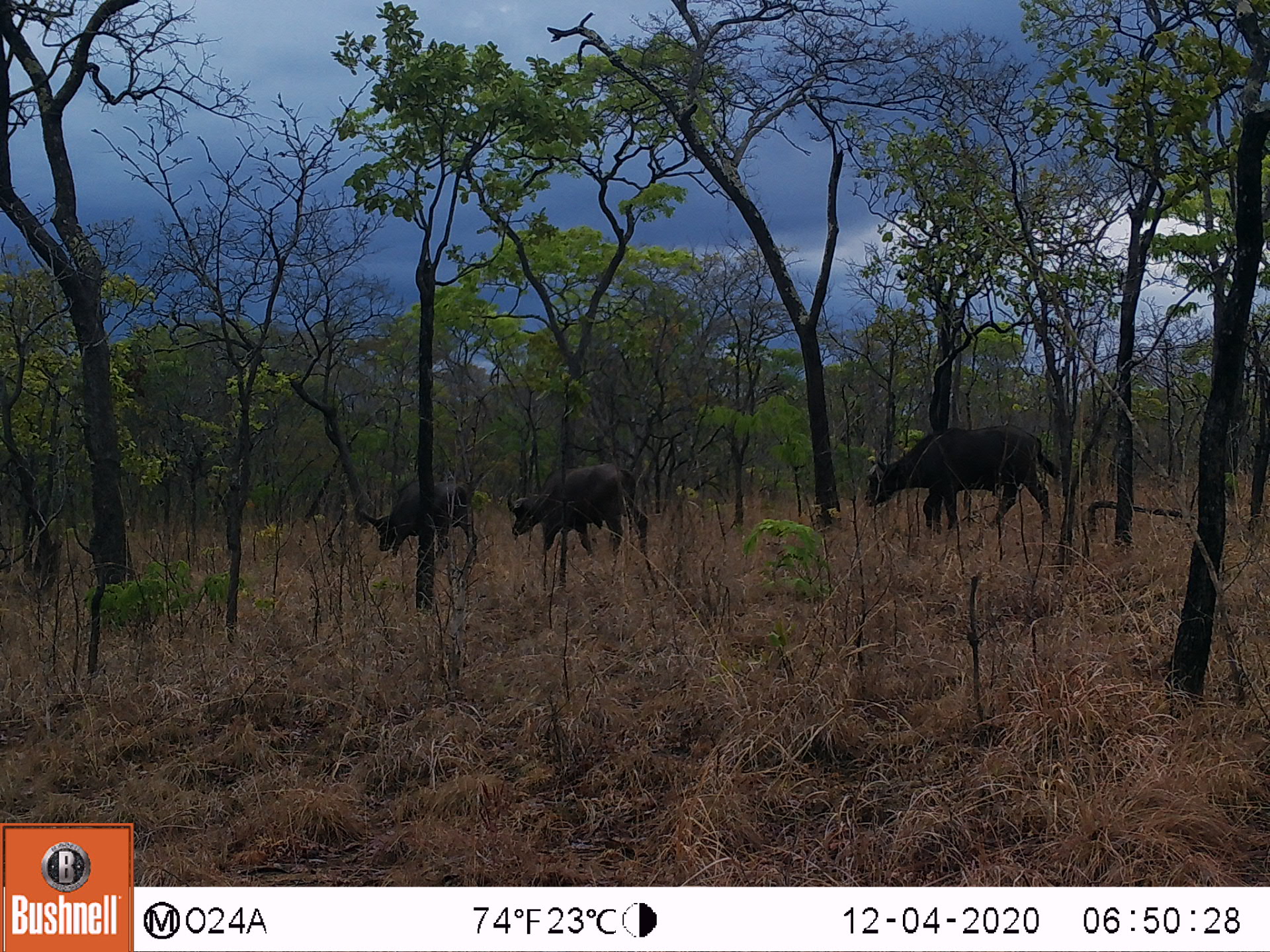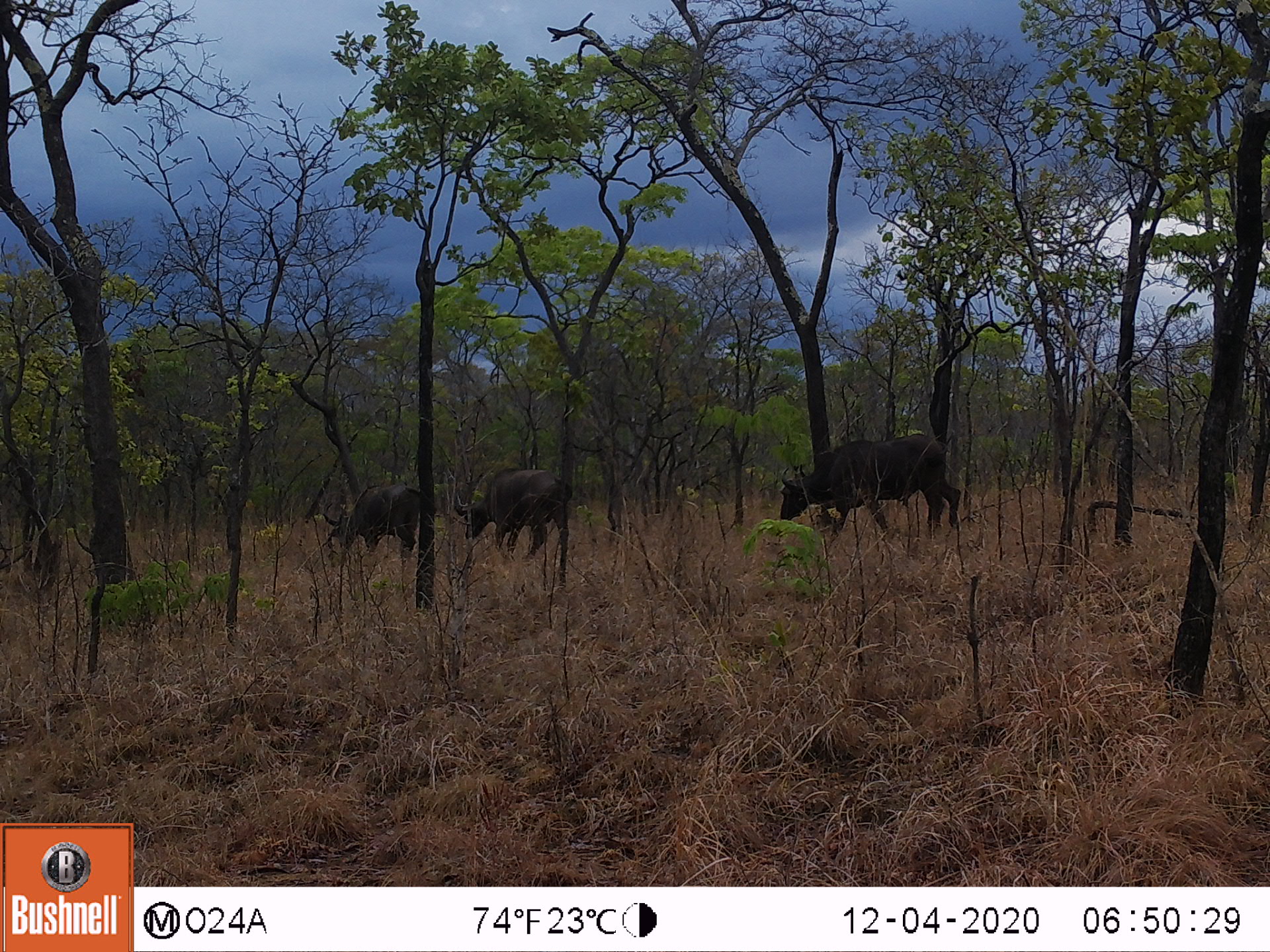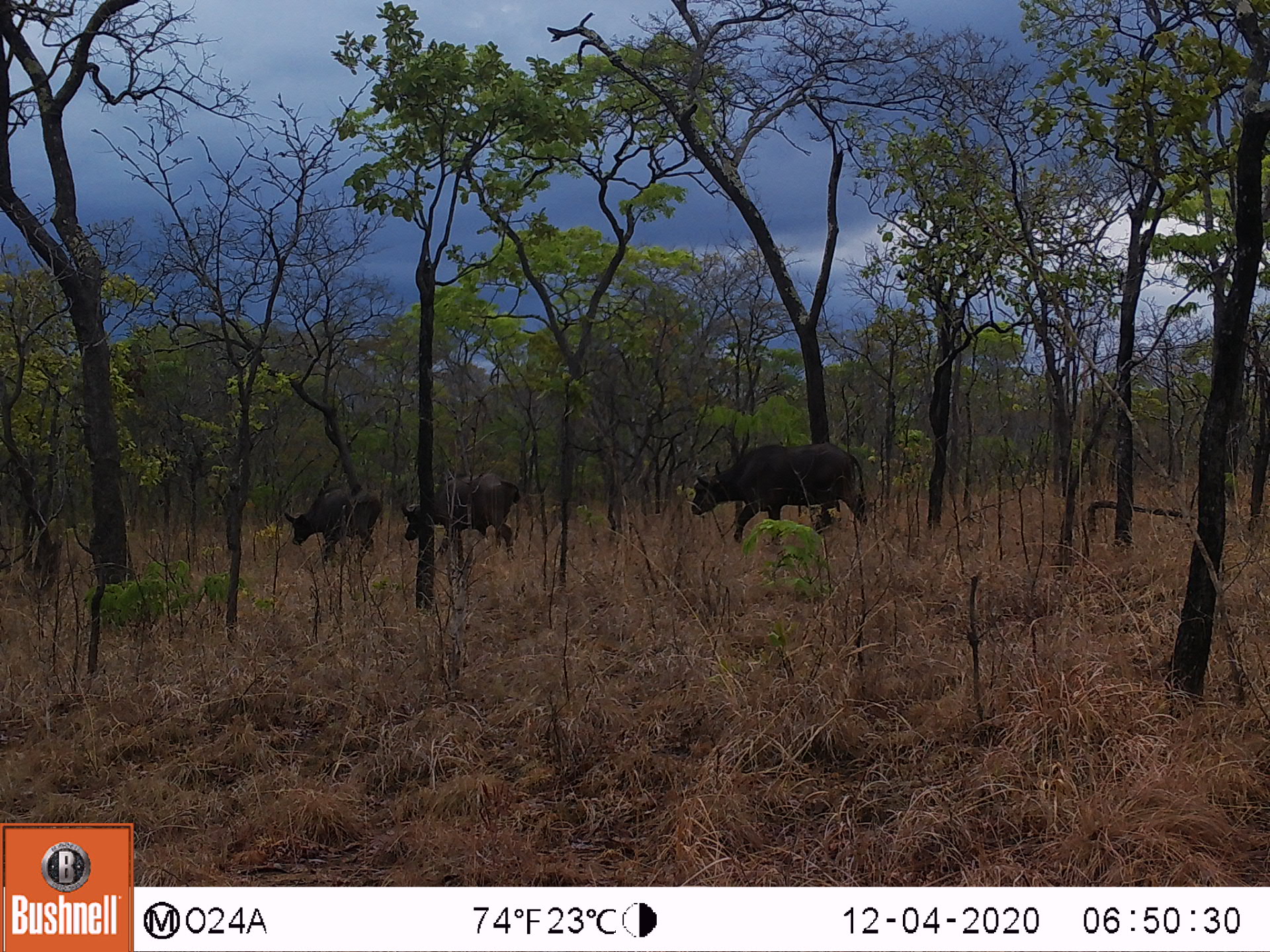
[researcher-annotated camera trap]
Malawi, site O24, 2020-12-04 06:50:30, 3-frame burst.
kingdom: Animalia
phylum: Chordata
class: Mammalia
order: Artiodactyla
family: Bovidae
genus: Syncerus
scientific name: Syncerus caffer caffer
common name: cape buffalo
Cape buffalo (Syncerus caffer caffer), count 3.